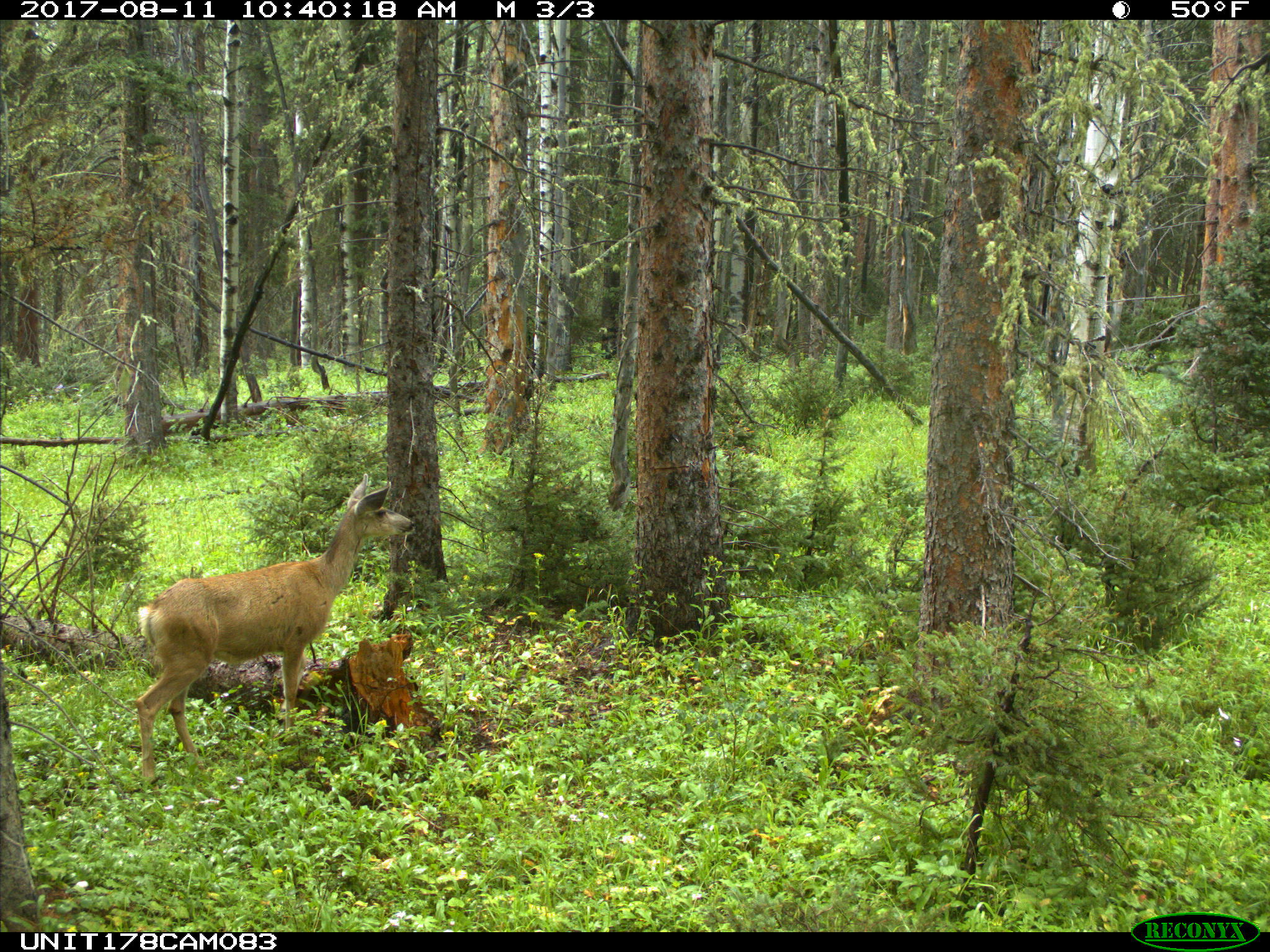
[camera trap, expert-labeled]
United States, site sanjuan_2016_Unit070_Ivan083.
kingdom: Animalia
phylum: Chordata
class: Mammalia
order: Artiodactyla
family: Cervidae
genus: Odocoileus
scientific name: Odocoileus hemionus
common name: mule deer